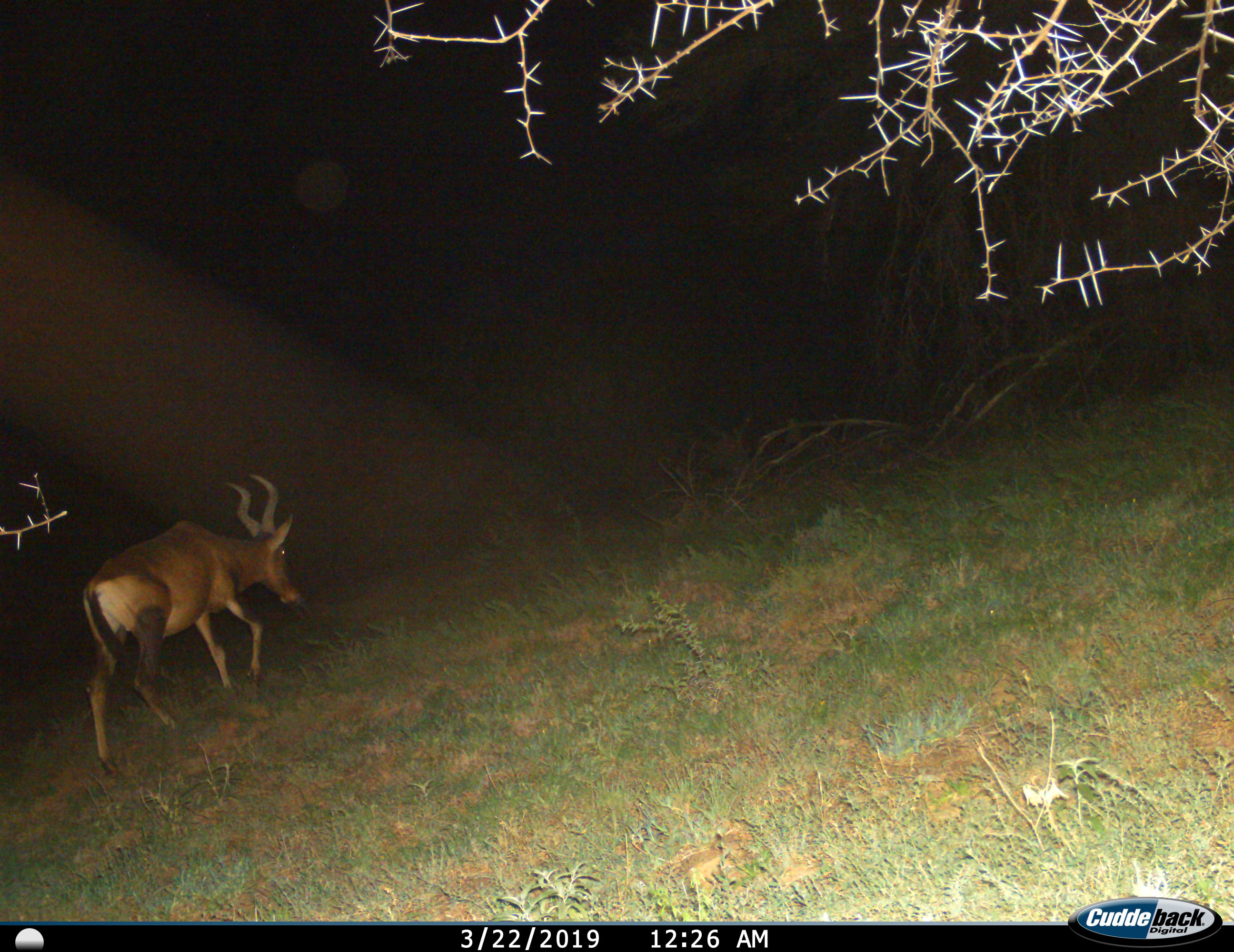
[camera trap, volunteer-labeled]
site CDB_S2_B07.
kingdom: Animalia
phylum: Chordata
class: Mammalia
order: Artiodactyla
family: Bovidae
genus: Alcelaphus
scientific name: Alcelaphus buselaphus caama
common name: red hartebeest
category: hartebeestred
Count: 1.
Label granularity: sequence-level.